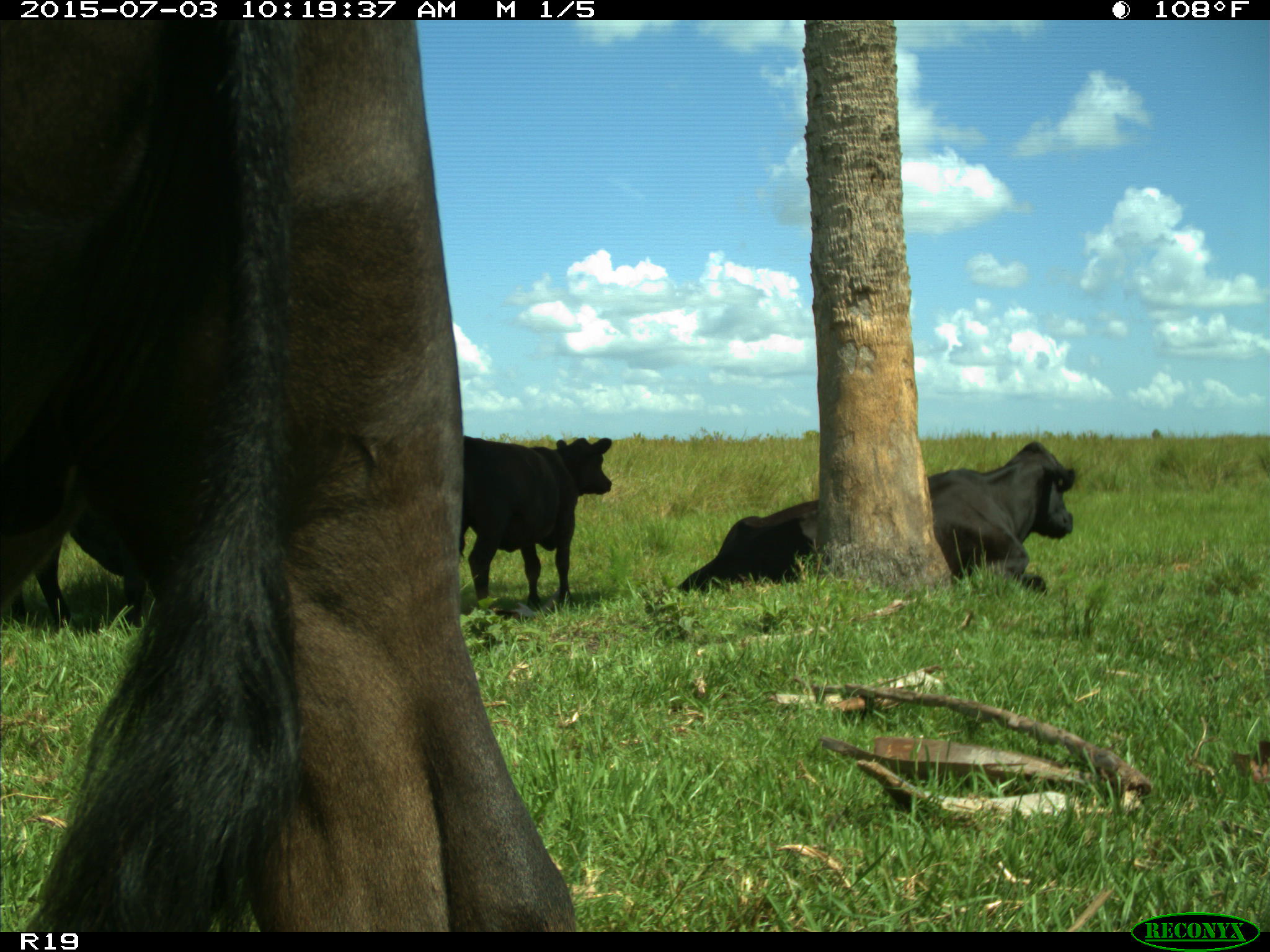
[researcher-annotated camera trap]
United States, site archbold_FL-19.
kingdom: Animalia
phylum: Chordata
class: Mammalia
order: Artiodactyla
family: Bovidae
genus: Bos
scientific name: Bos taurus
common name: domestic cow